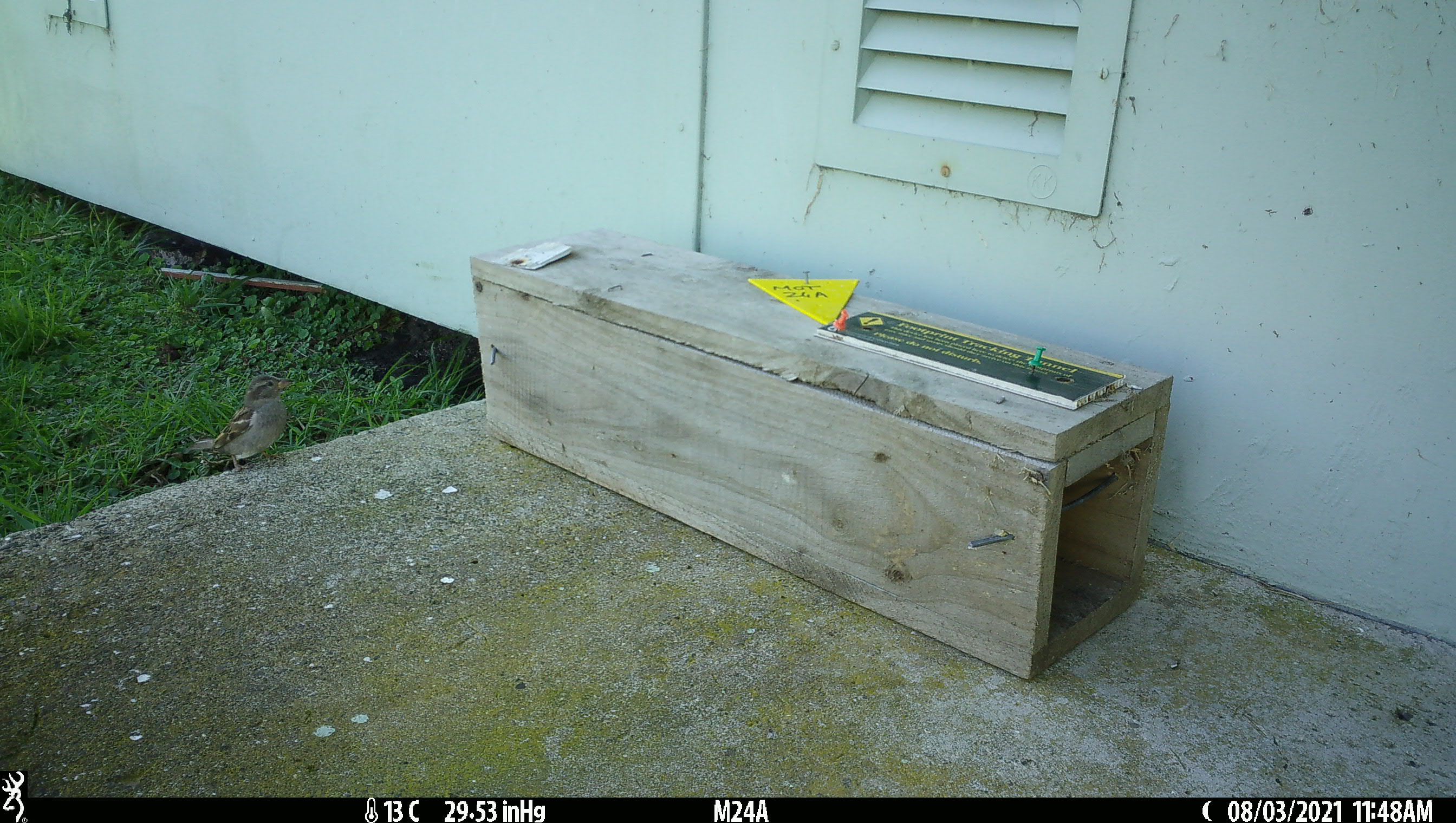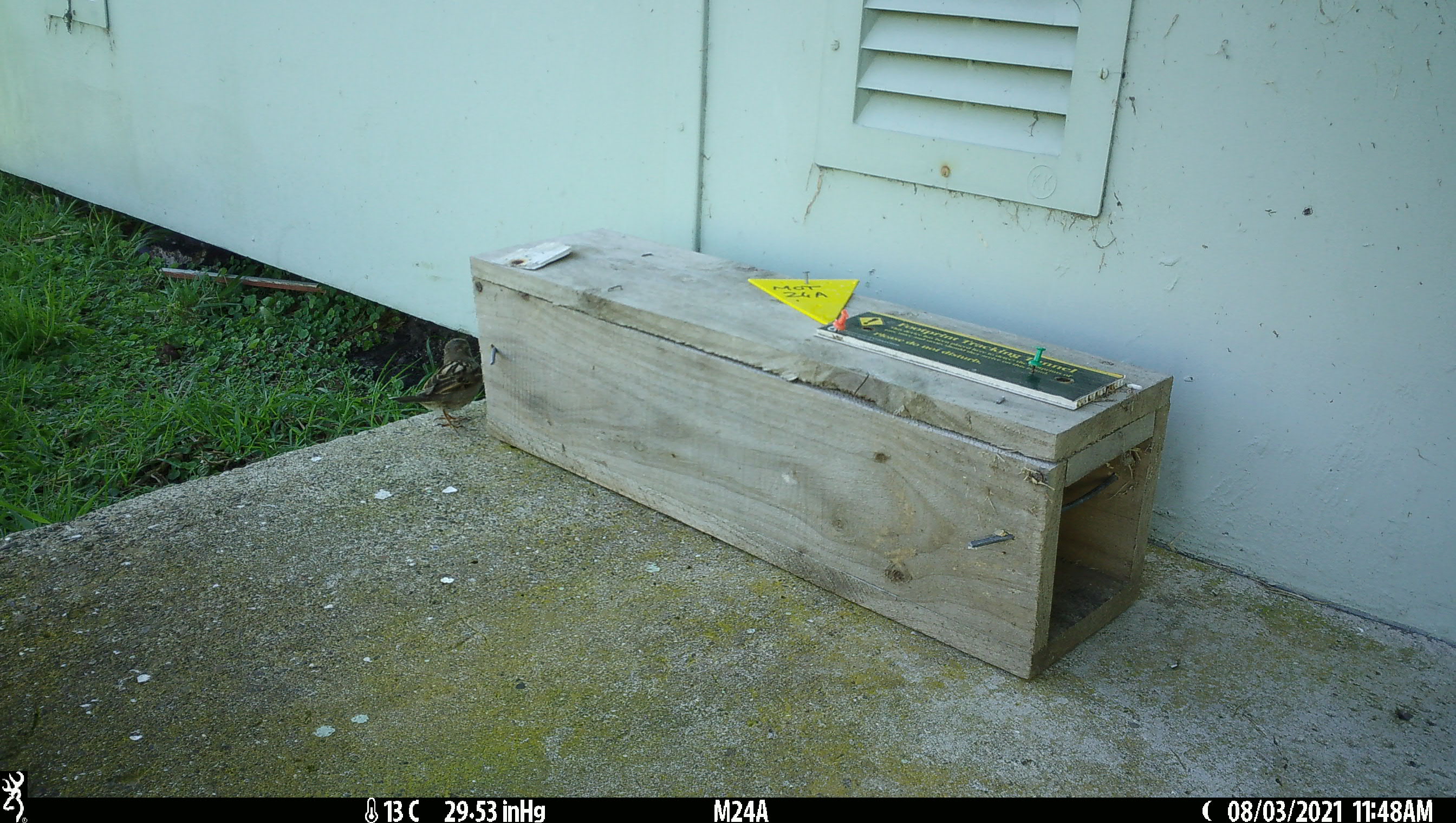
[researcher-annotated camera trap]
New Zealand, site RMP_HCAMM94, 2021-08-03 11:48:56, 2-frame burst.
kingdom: Animalia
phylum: Chordata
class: Aves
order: Passeriformes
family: Passeridae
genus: Passer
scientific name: Passer domesticus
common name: house sparrow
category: sparrow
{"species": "sparrow (house sparrow) (Passer domesticus)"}